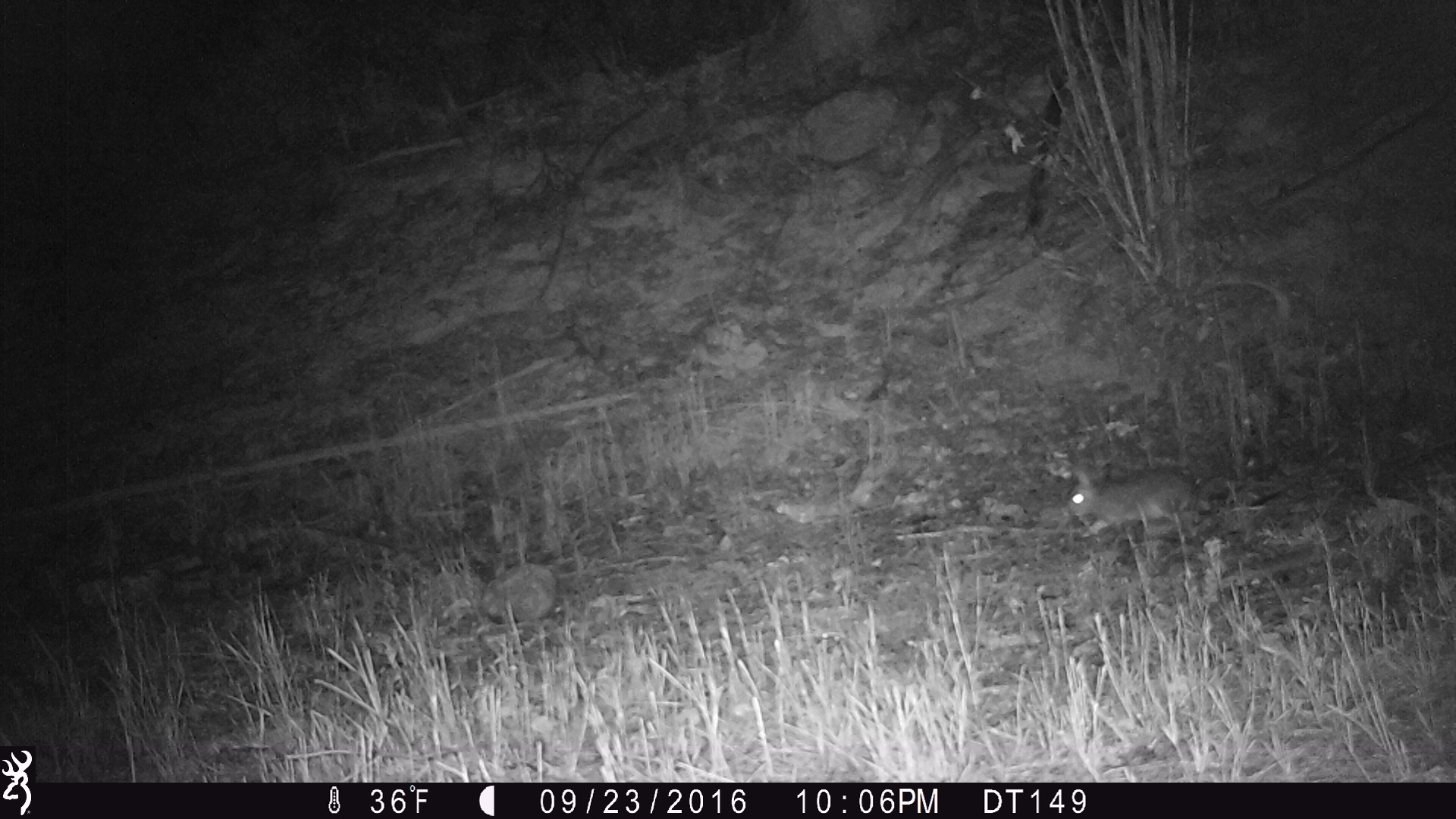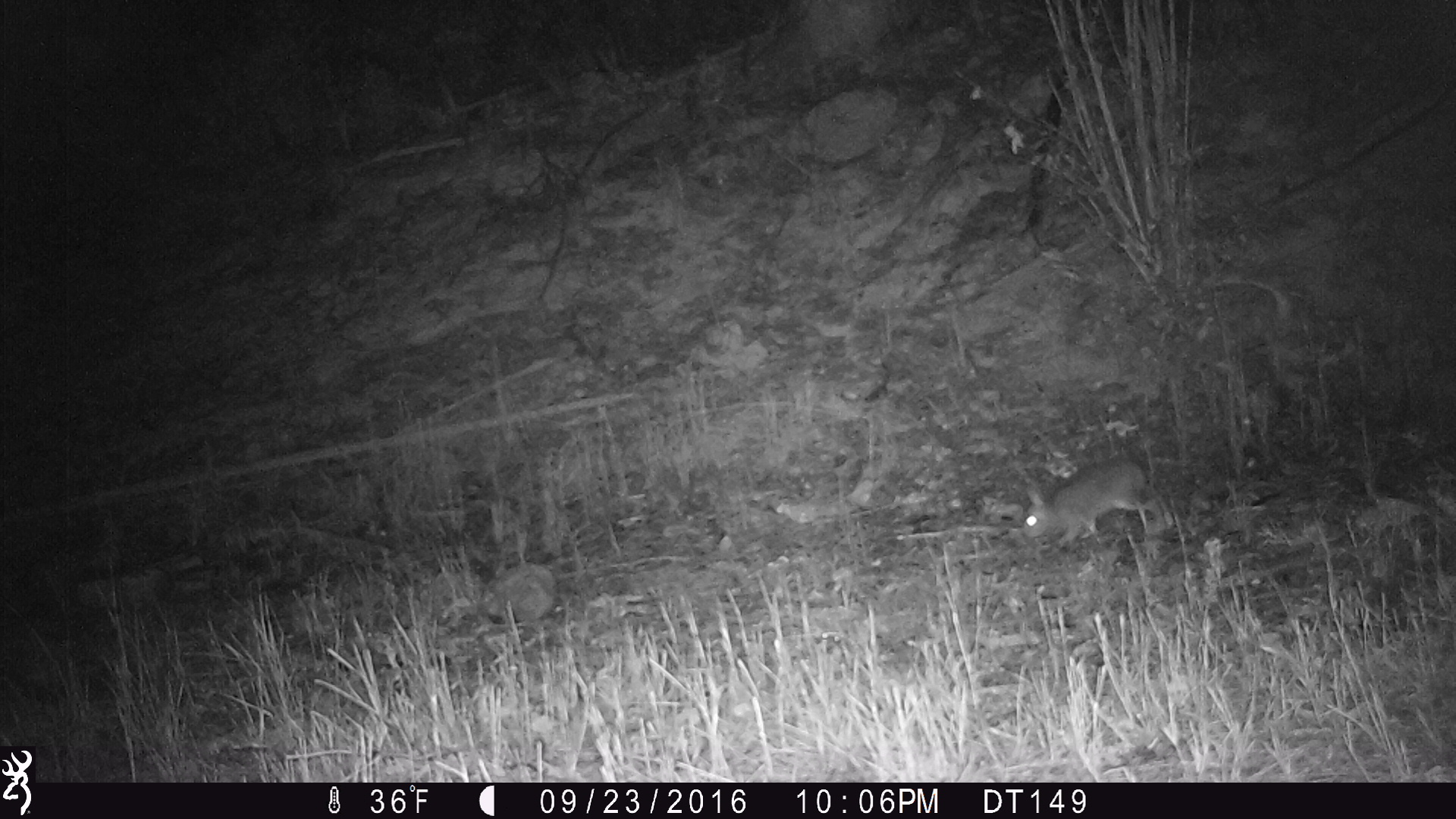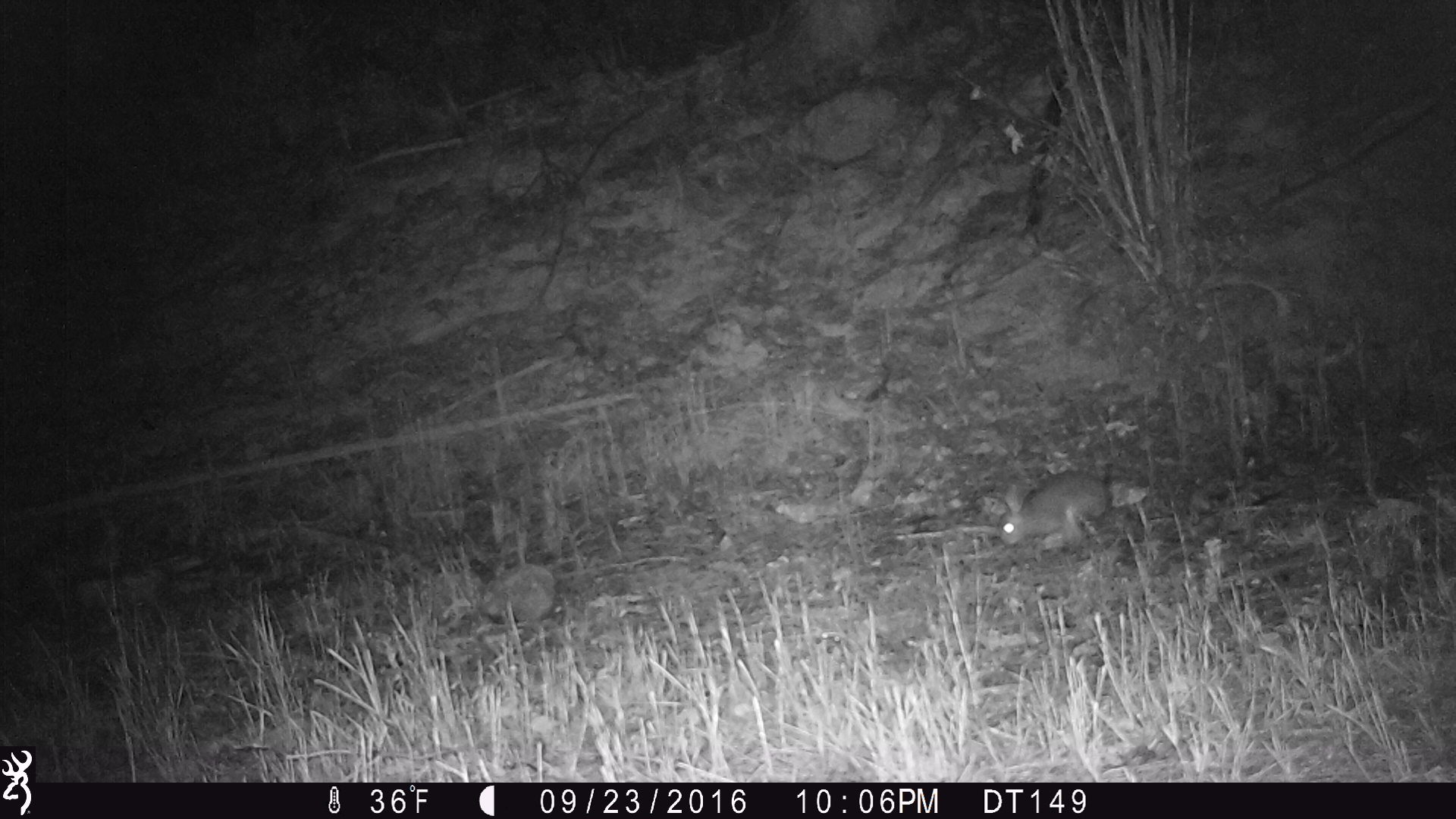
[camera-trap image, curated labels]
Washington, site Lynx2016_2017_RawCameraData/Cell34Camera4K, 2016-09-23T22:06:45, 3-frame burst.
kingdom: Animalia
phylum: Chordata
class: Mammalia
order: Lagomorpha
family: Leporidae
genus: Lepus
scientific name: Lepus americanus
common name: snowshoe hare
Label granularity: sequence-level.